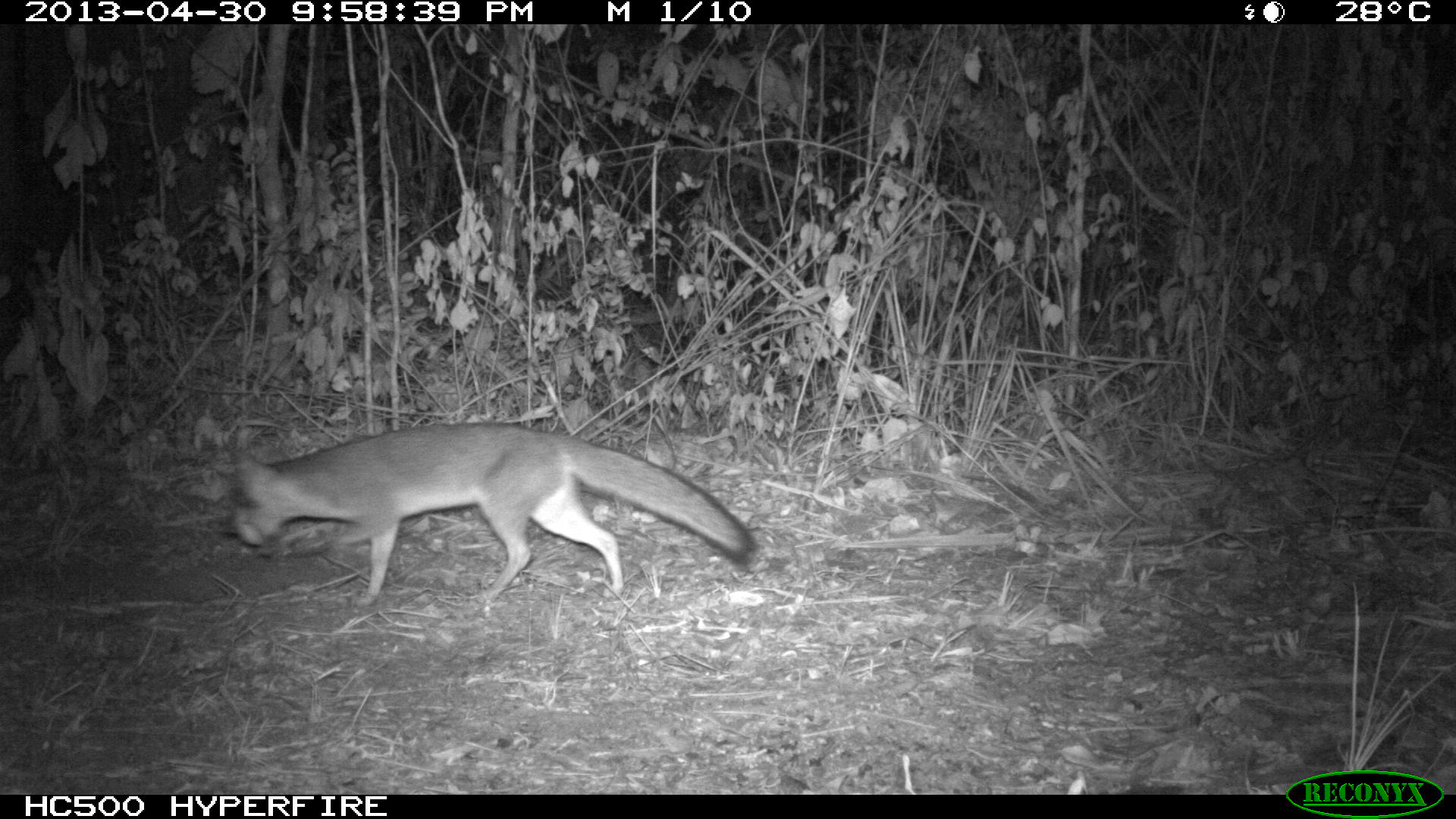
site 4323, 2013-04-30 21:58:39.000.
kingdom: Animalia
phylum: Chordata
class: Mammalia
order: Carnivora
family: Canidae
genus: Urocyon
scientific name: Urocyon cinereoargenteus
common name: gray fox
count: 1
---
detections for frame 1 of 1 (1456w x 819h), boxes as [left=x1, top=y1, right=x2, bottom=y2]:
urocyon cinereoargenteus: [left=224, top=419, right=760, bottom=608]